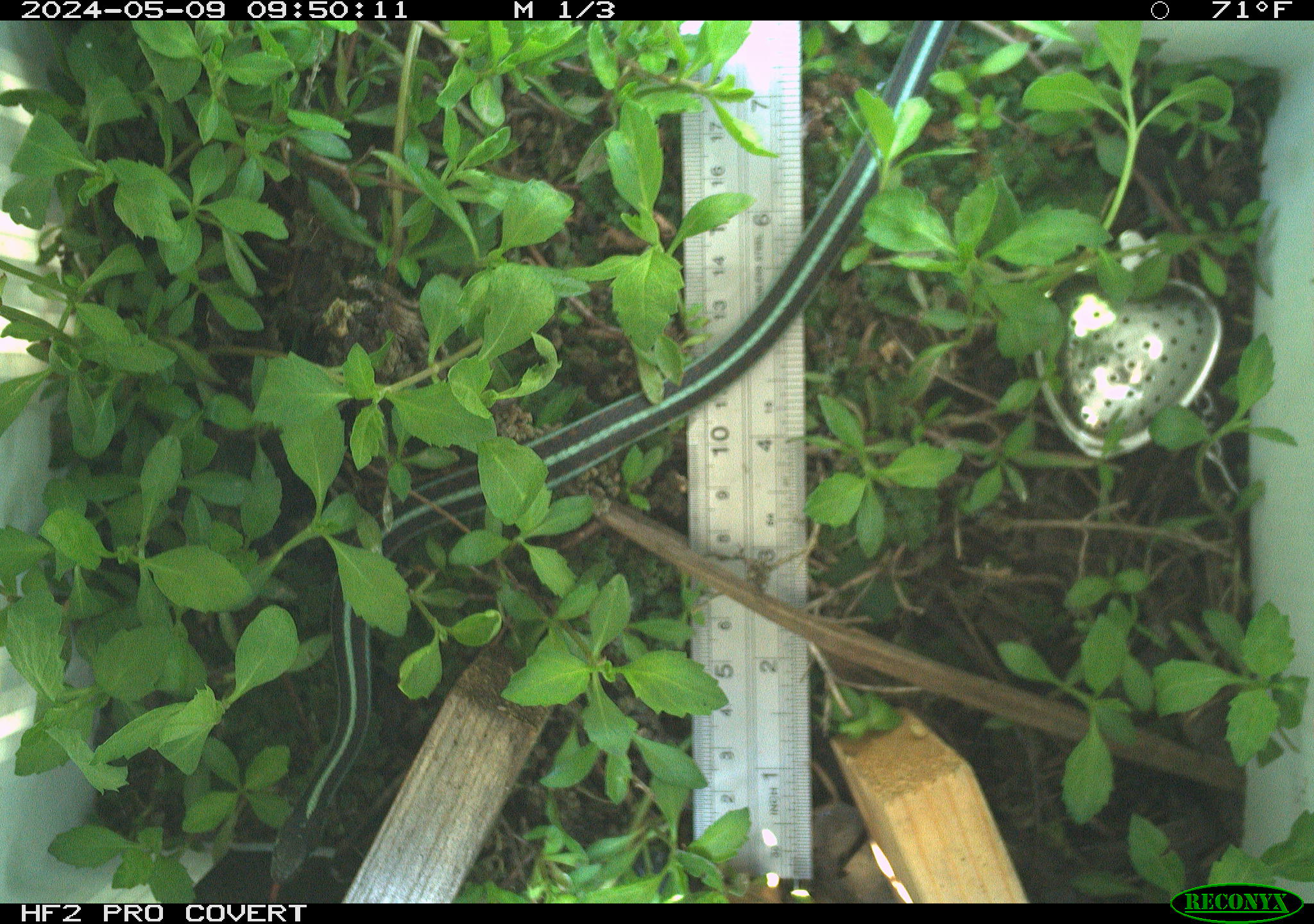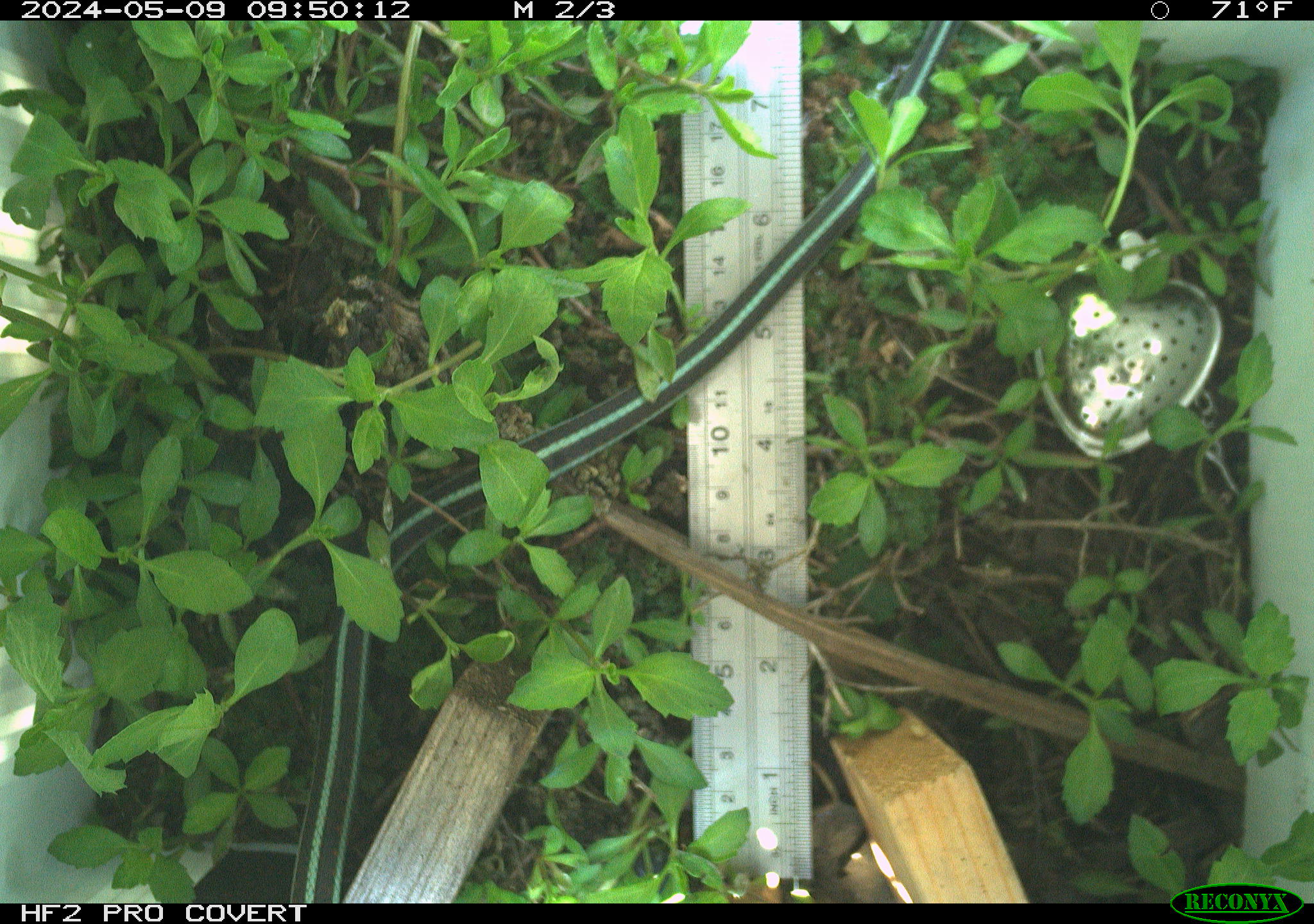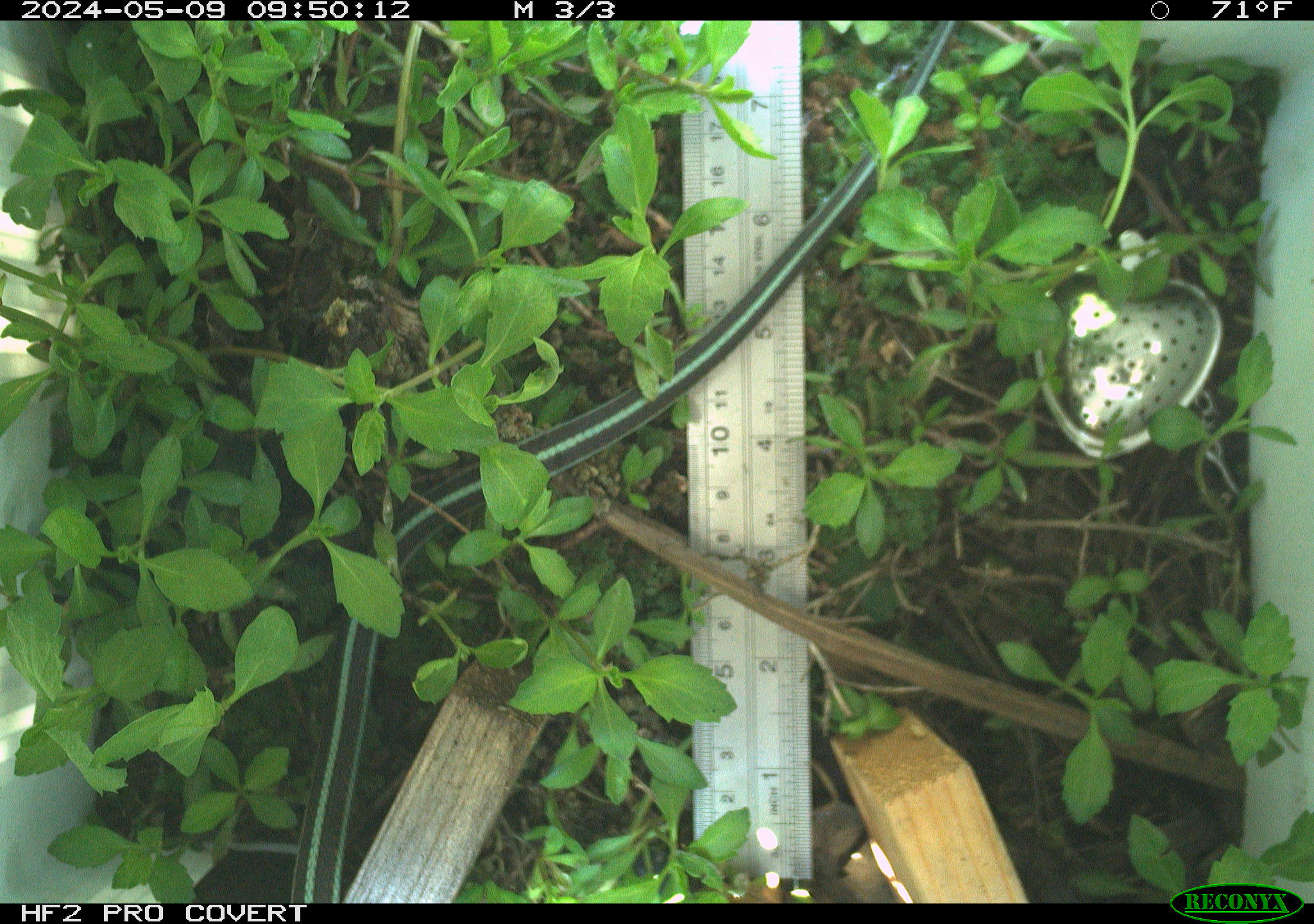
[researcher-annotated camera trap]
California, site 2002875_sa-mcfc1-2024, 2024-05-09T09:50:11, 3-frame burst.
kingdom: Animalia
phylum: Chordata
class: Reptilia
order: Squamata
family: Colubridae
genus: Thamnophis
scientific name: Thamnophis sirtalis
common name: common gartersnake